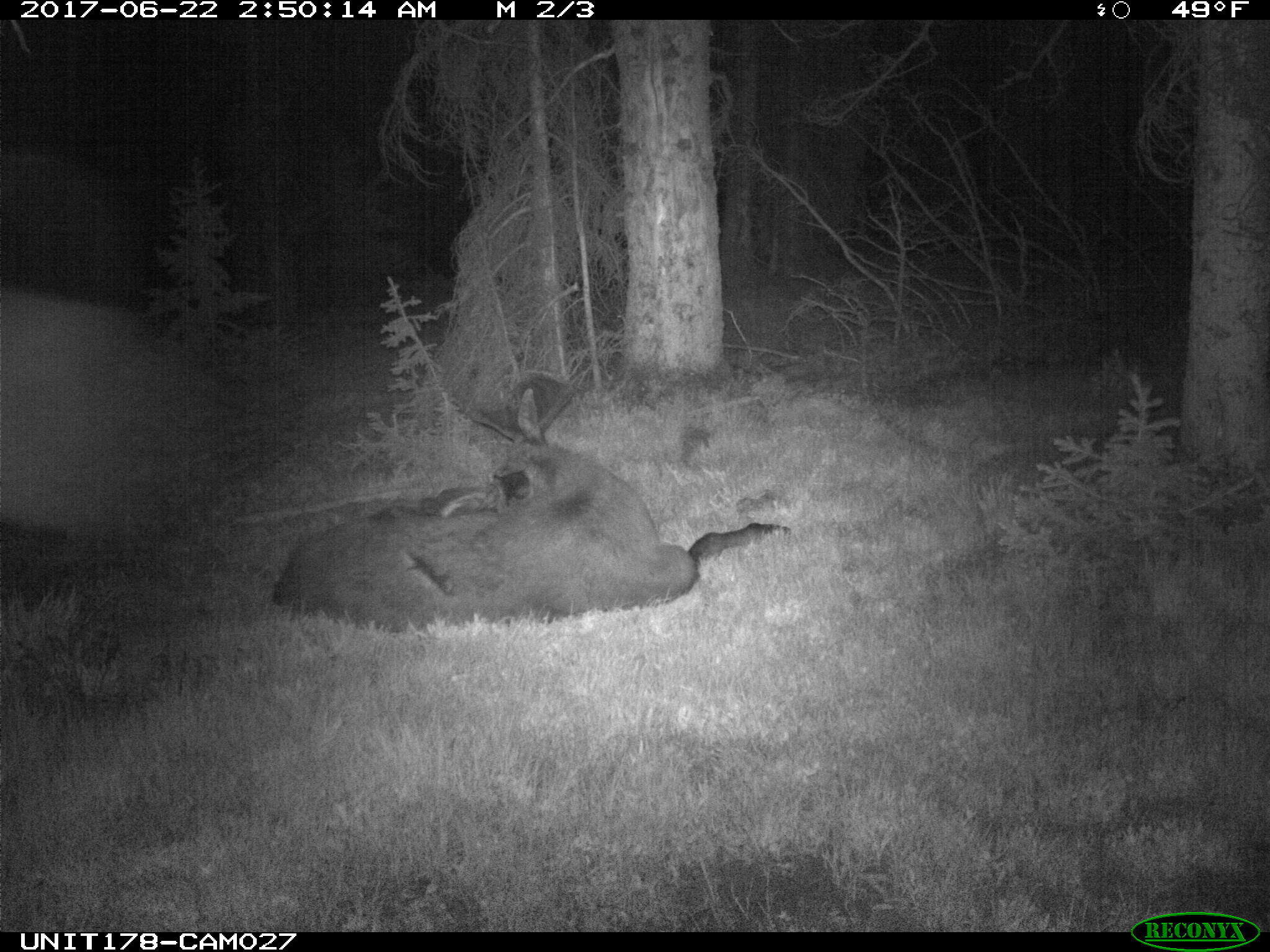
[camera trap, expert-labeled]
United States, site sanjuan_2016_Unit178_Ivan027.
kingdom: Animalia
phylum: Chordata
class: Mammalia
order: Artiodactyla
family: Cervidae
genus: Alces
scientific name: Alces alces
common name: moose